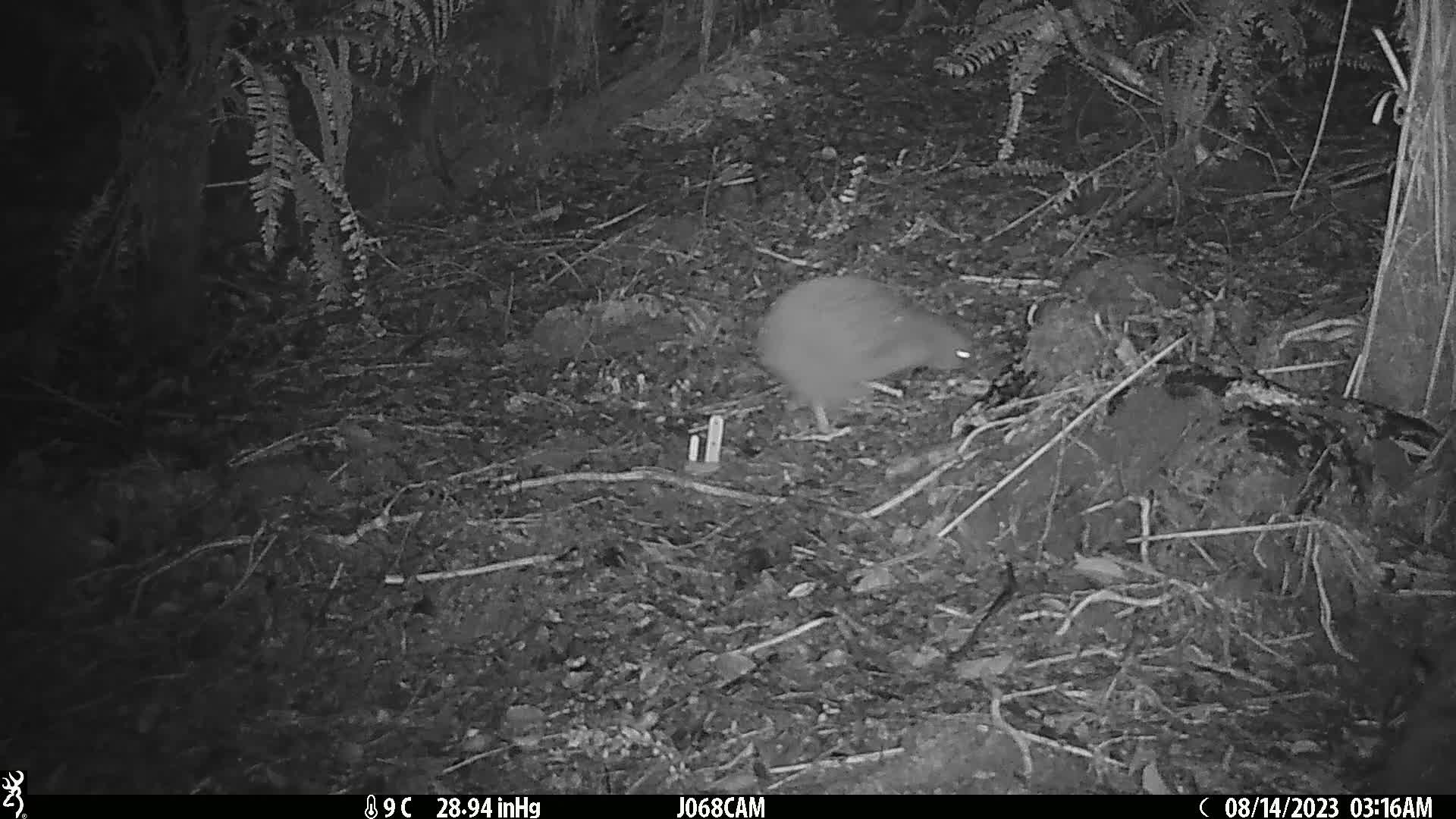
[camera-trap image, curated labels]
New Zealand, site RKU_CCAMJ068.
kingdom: Animalia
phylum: Chordata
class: Aves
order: Apterygiformes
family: Apterygidae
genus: Apteryx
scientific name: Apteryx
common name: kiwi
Kiwi (Apteryx).